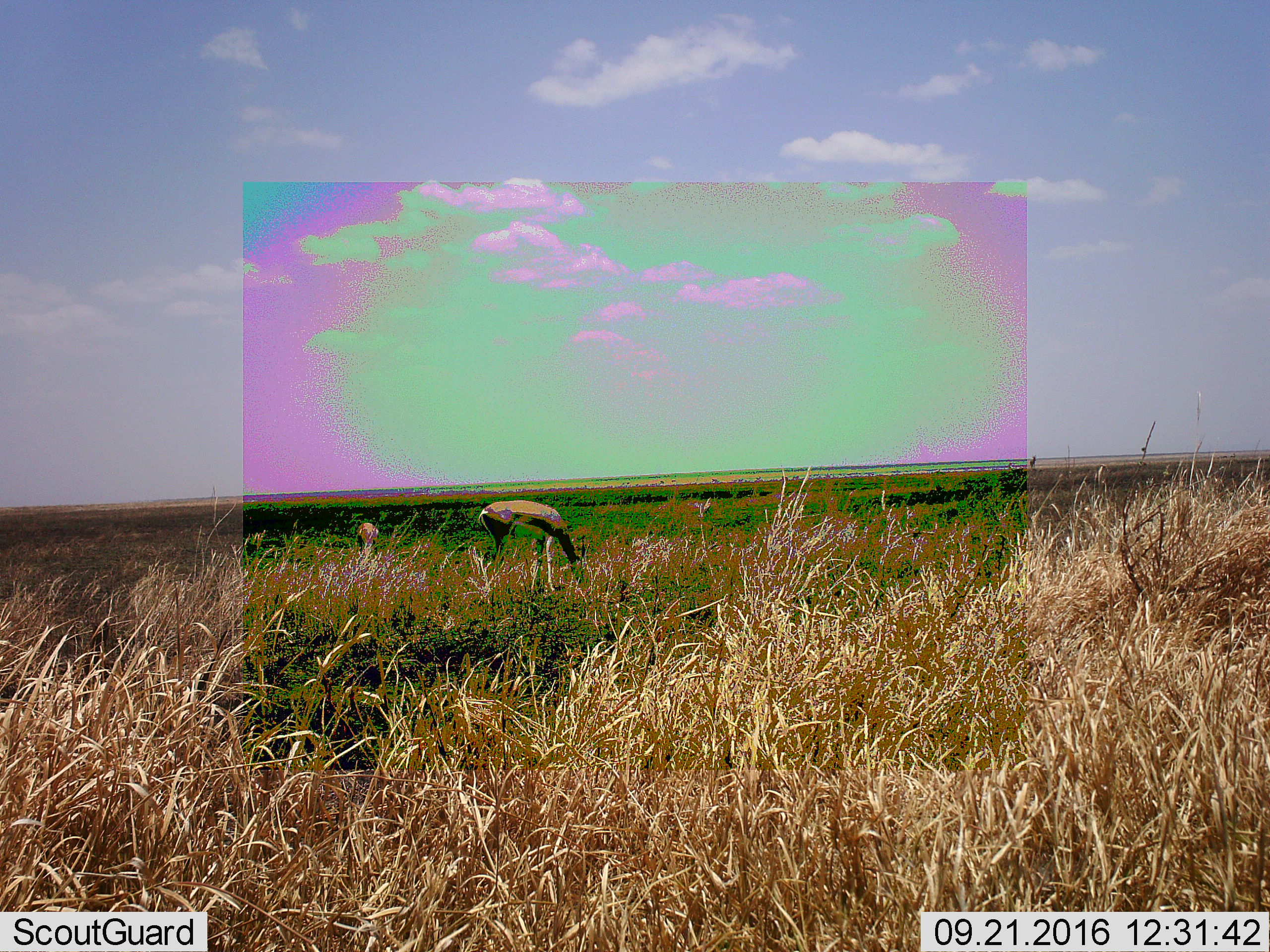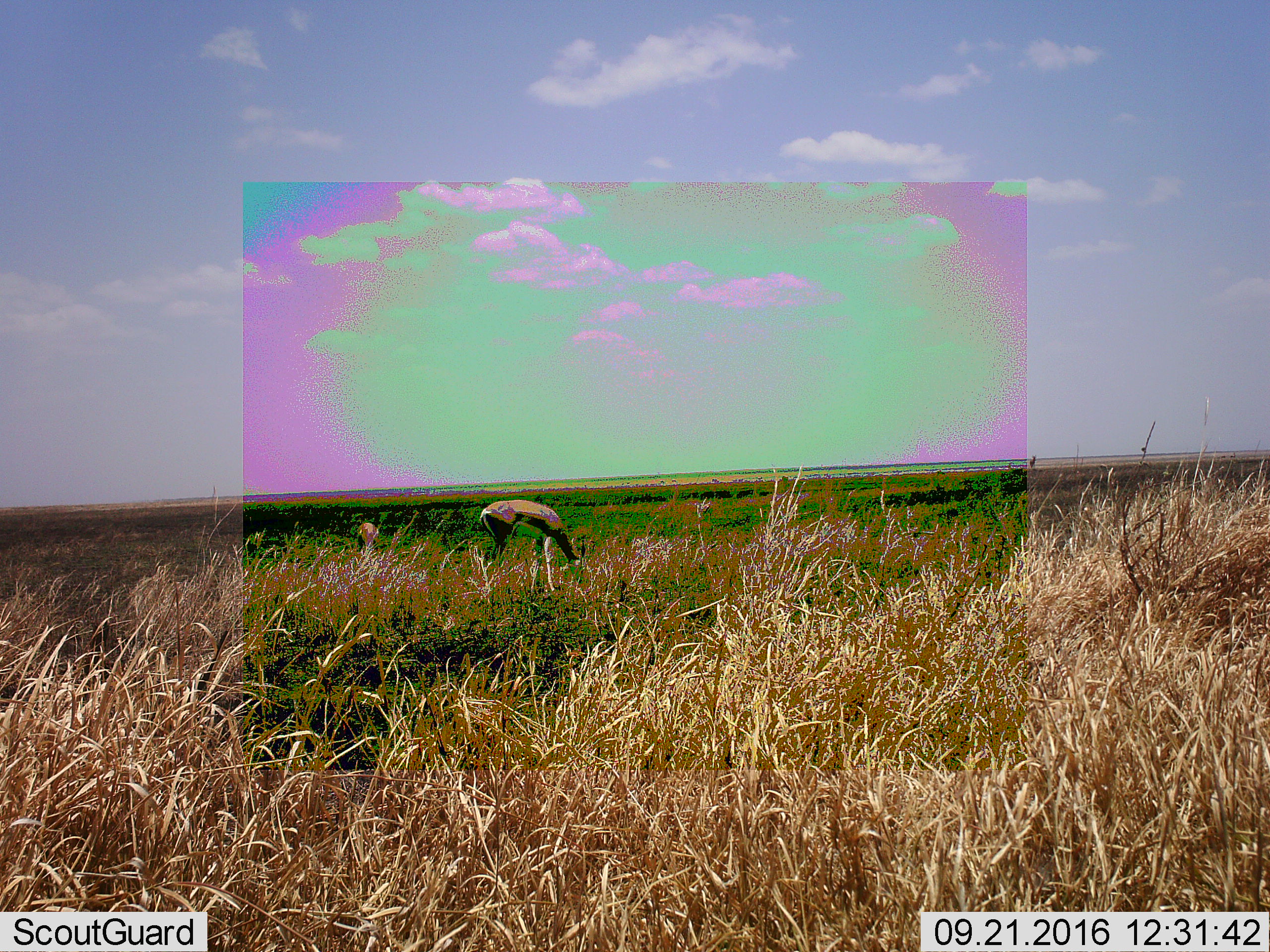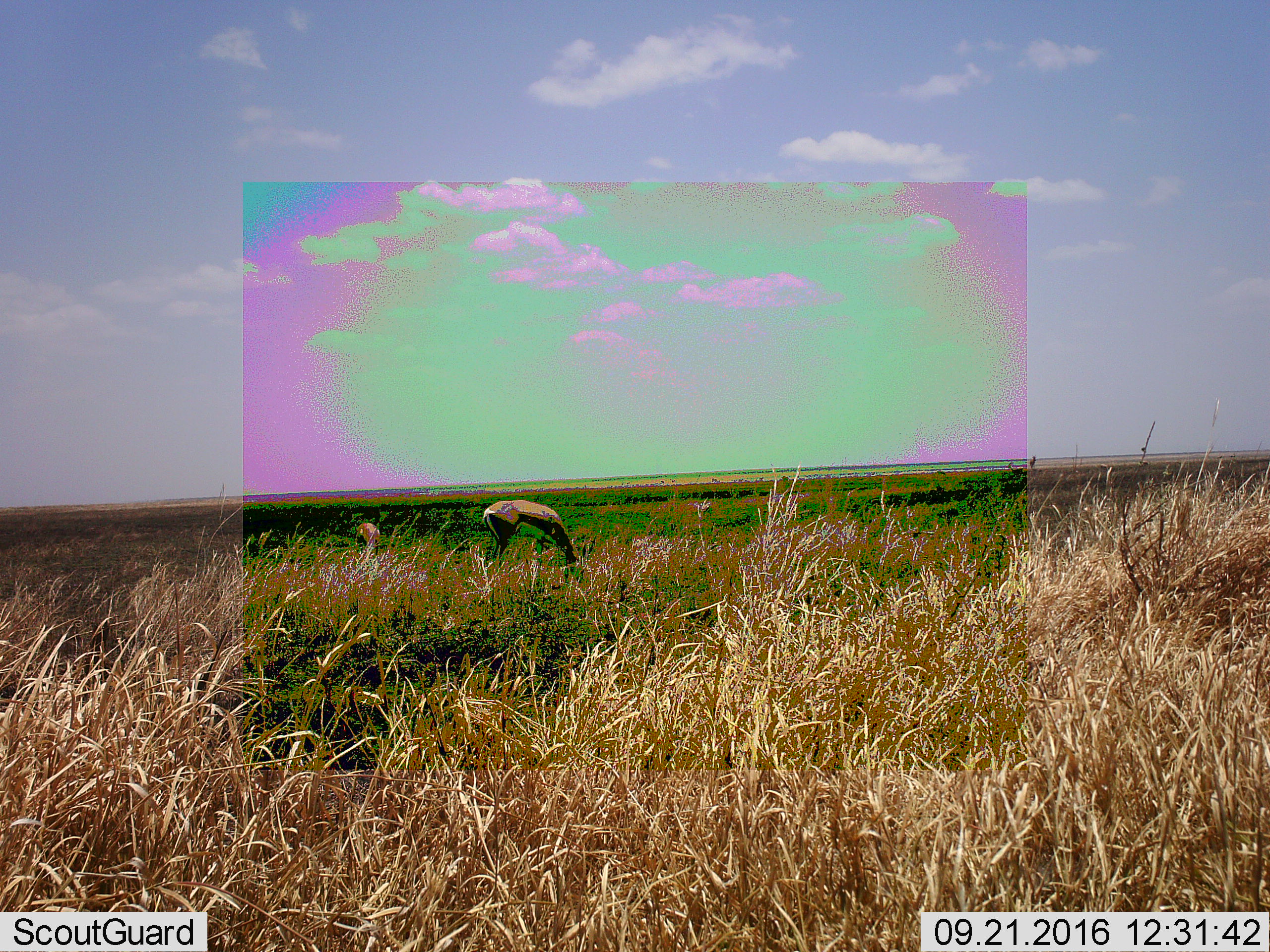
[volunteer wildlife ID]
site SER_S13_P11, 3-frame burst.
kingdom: Animalia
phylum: Chordata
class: Mammalia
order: Artiodactyla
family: Bovidae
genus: Eudorcas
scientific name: Eudorcas thomsonii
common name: thomson's gazelle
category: gazellethomsons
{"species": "gazellethomsons (thomson's gazelle) (Eudorcas thomsonii)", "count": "2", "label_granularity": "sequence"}